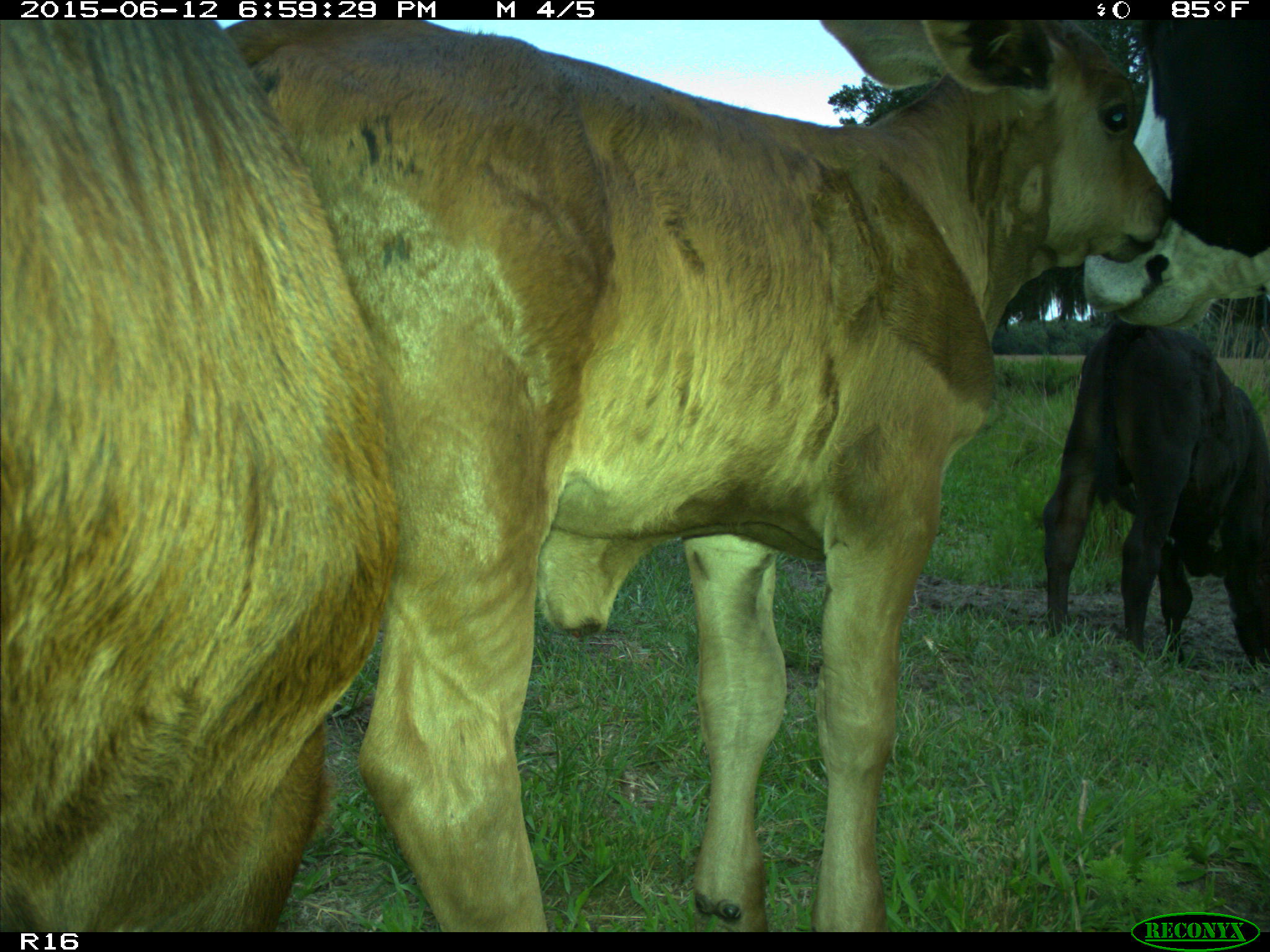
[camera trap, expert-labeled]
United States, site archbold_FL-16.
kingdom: Animalia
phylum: Chordata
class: Mammalia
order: Artiodactyla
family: Bovidae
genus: Bos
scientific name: Bos taurus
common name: domestic cow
Bos taurus (domestic cow).